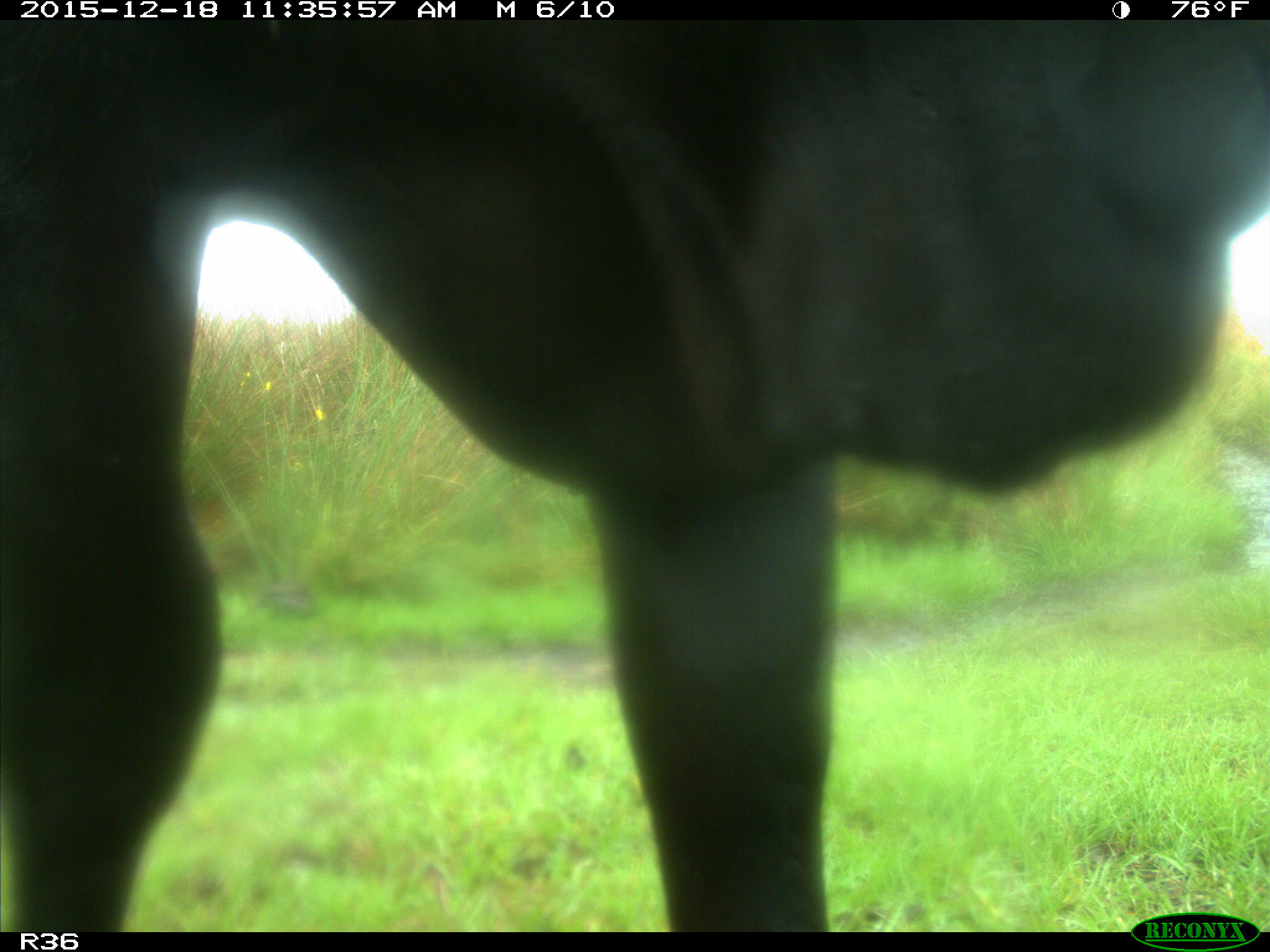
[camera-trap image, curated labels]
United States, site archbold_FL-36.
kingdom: Animalia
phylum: Chordata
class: Mammalia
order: Artiodactyla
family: Bovidae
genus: Bos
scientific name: Bos taurus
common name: domestic cow